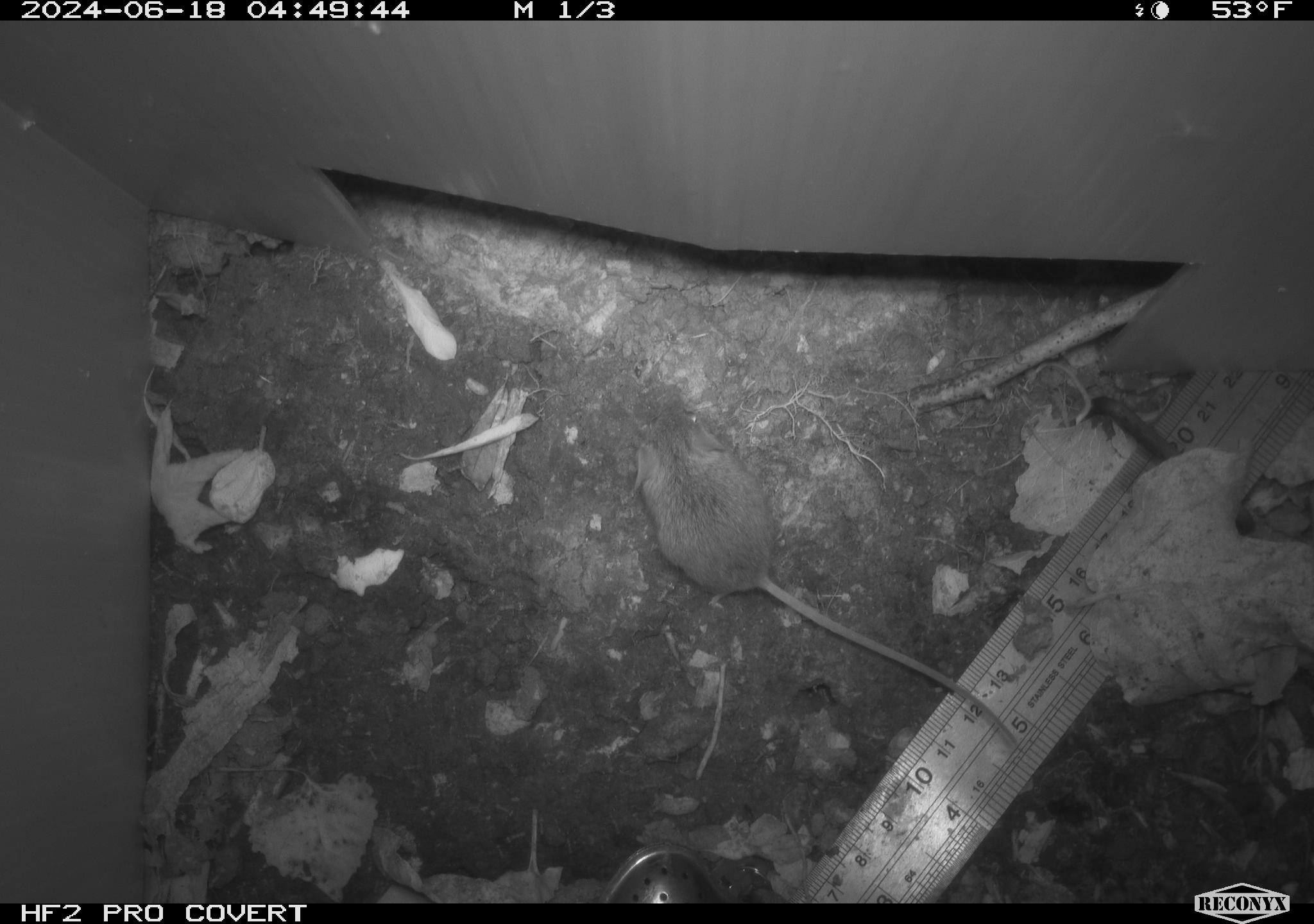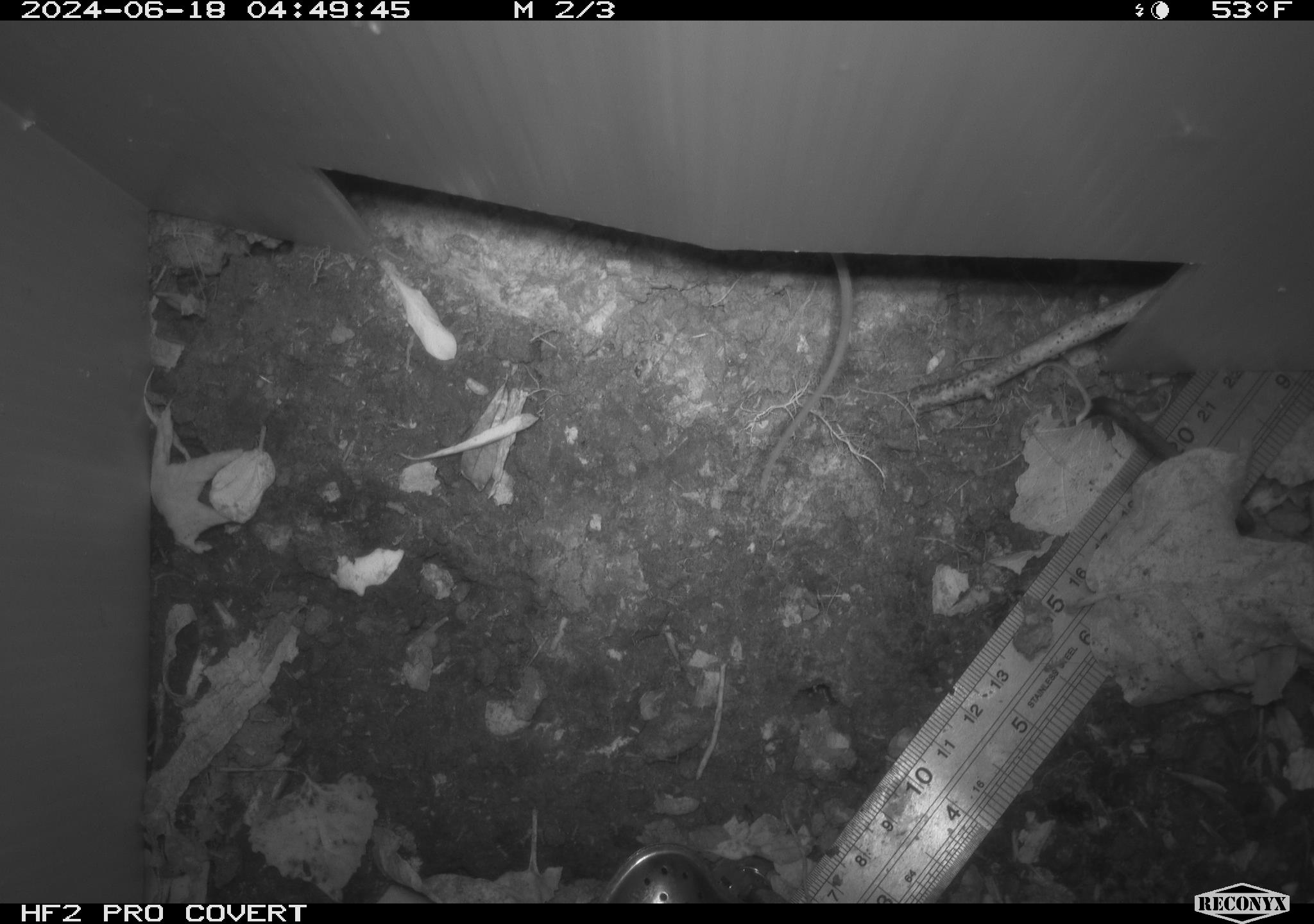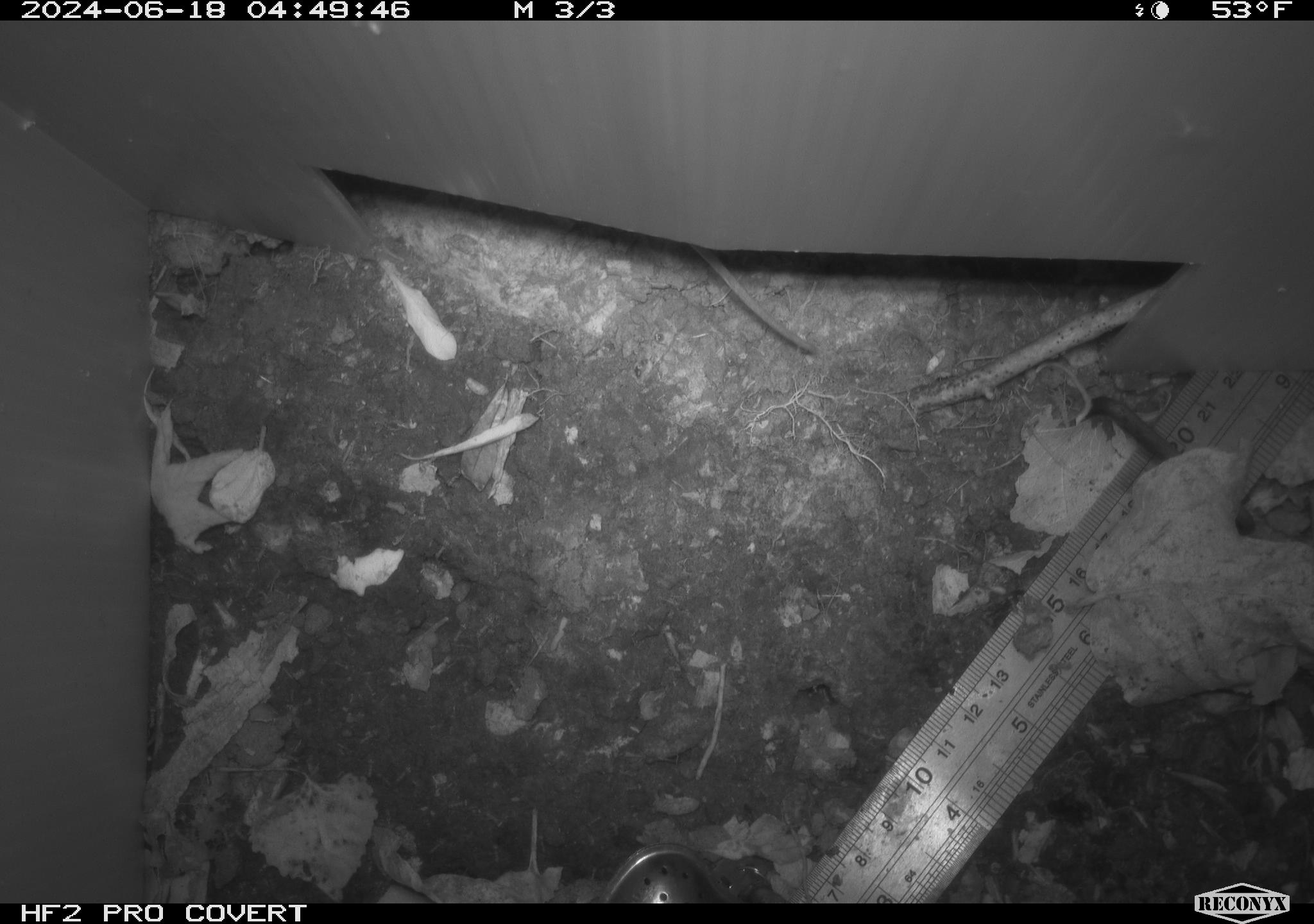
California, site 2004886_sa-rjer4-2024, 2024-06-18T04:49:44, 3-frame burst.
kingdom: Animalia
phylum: Chordata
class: Mammalia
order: Rodentia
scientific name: Rodentia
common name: mouse species